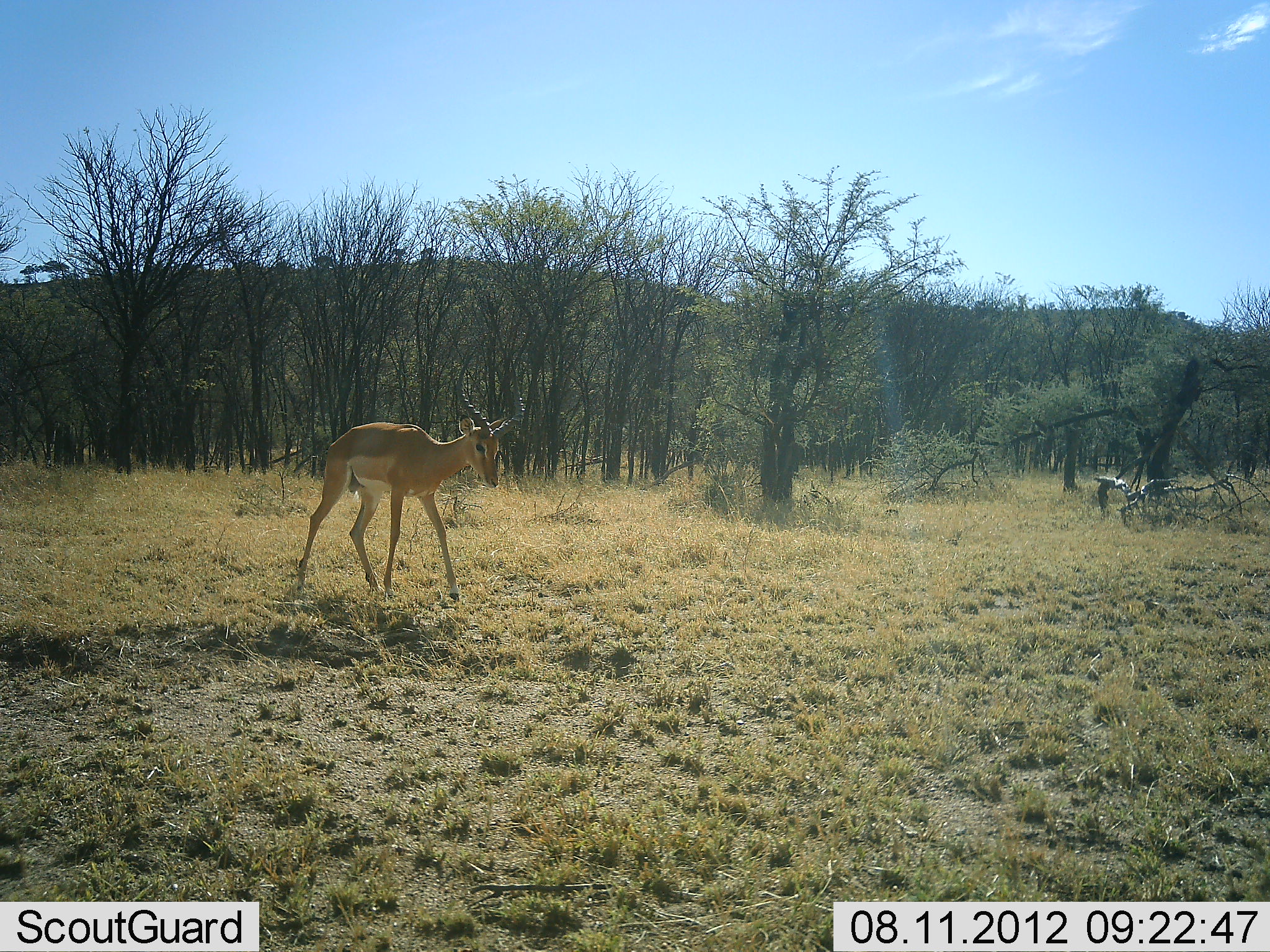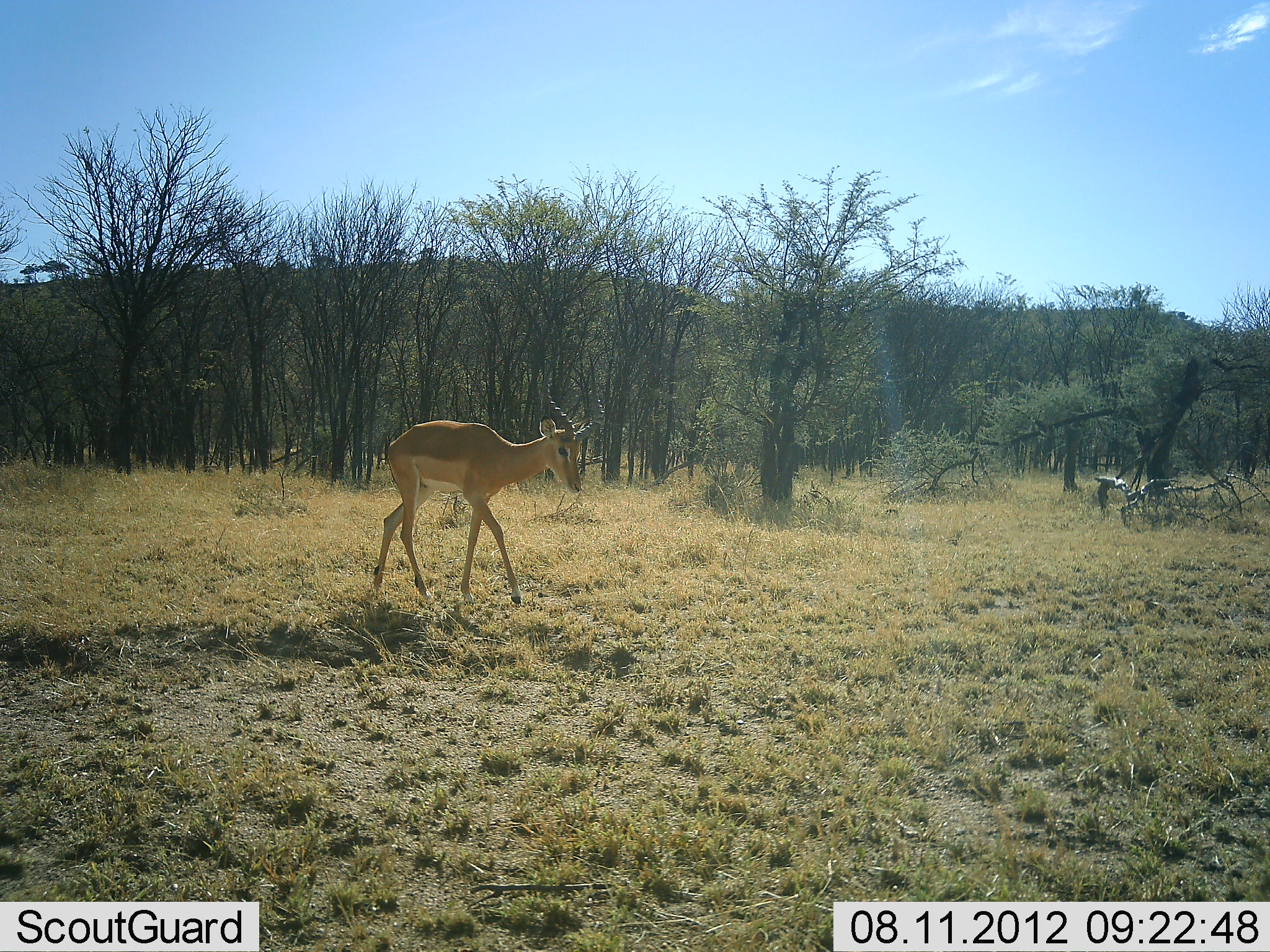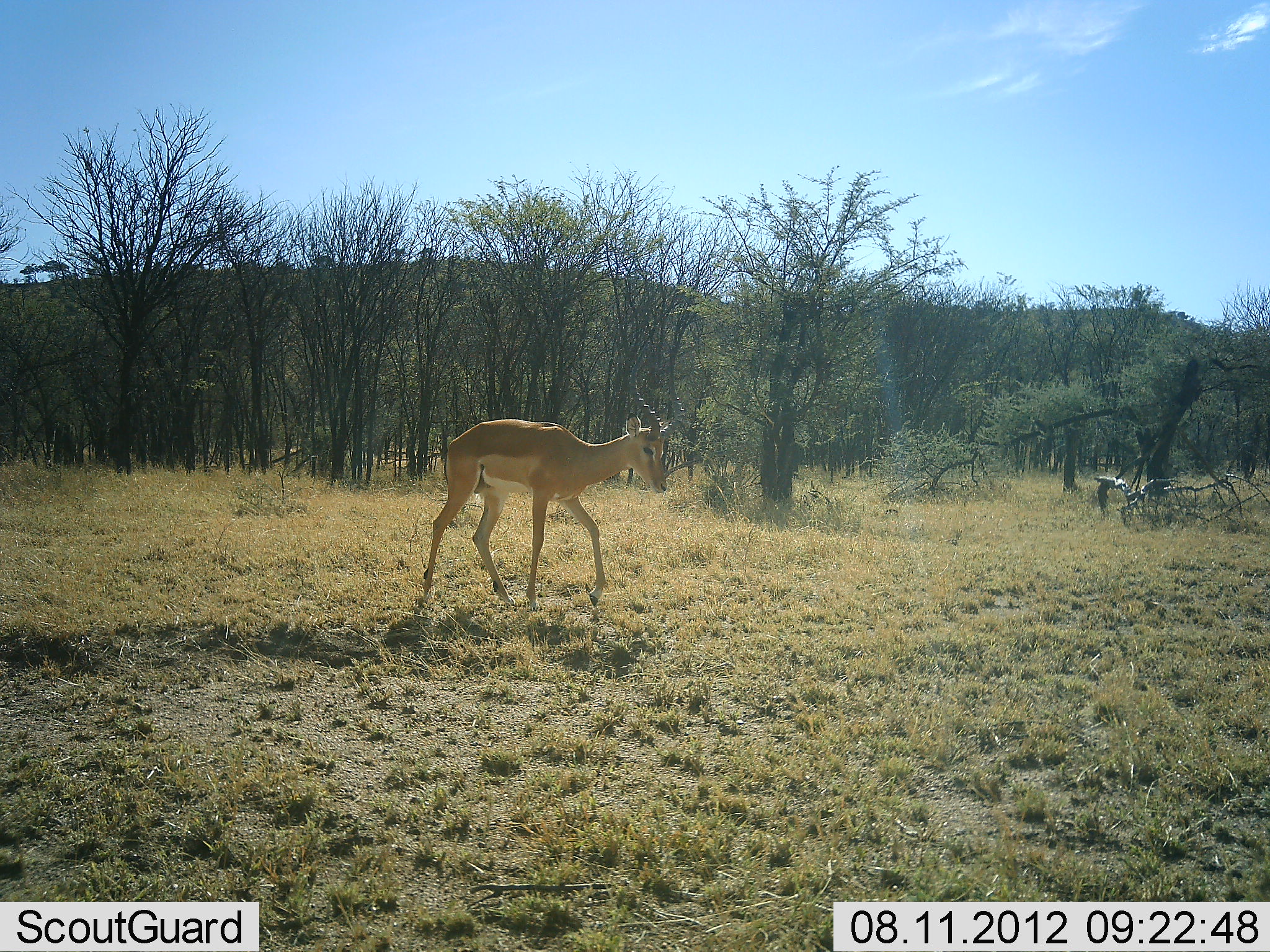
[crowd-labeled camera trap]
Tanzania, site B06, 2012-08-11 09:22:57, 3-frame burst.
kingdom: Animalia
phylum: Chordata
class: Mammalia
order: Artiodactyla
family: Bovidae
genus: Aepyceros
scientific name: Aepyceros melampus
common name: impala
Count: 1.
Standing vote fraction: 0%.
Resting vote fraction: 0%.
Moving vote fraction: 100%.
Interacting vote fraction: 0%.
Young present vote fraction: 10%.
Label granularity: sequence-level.